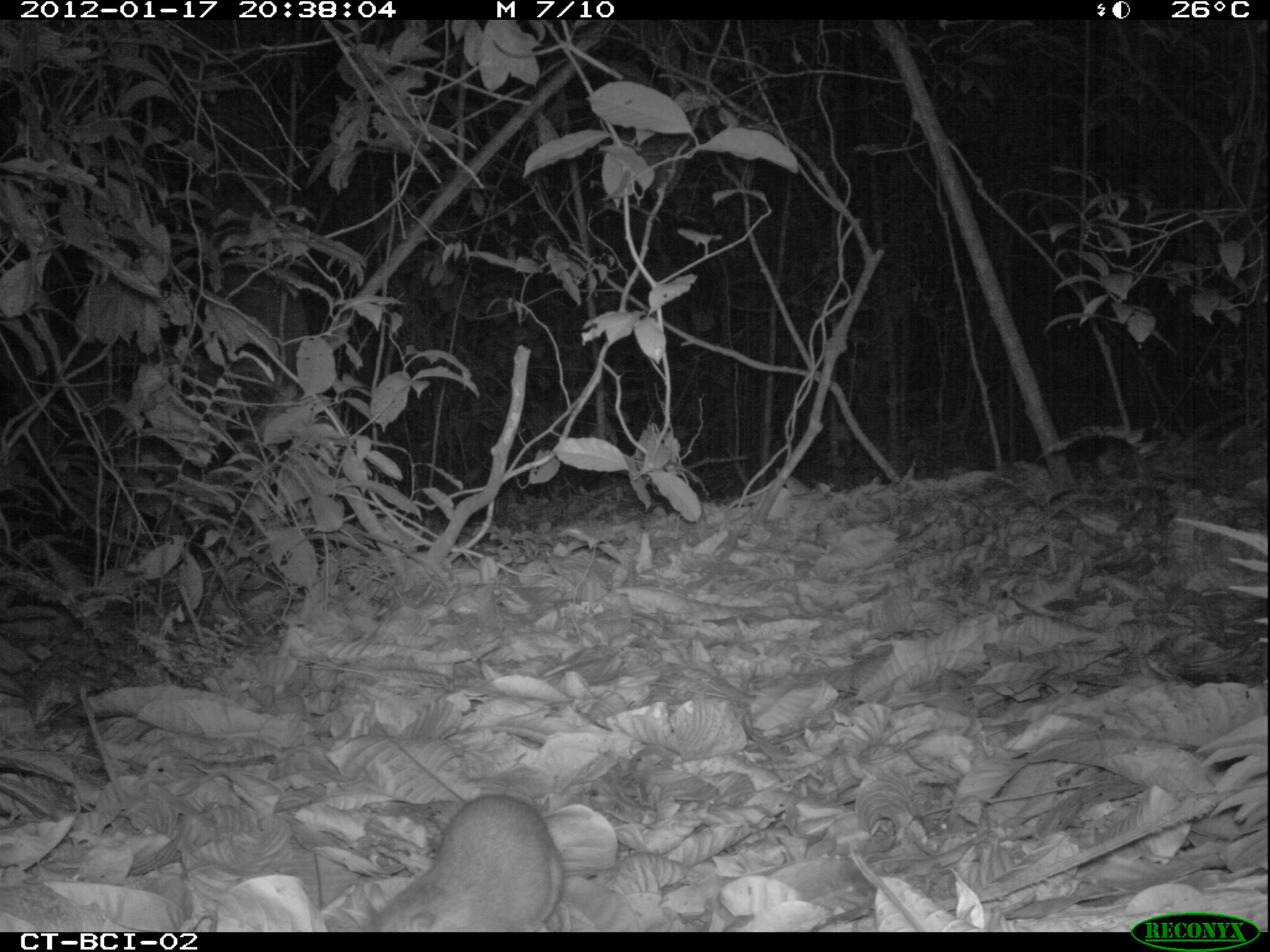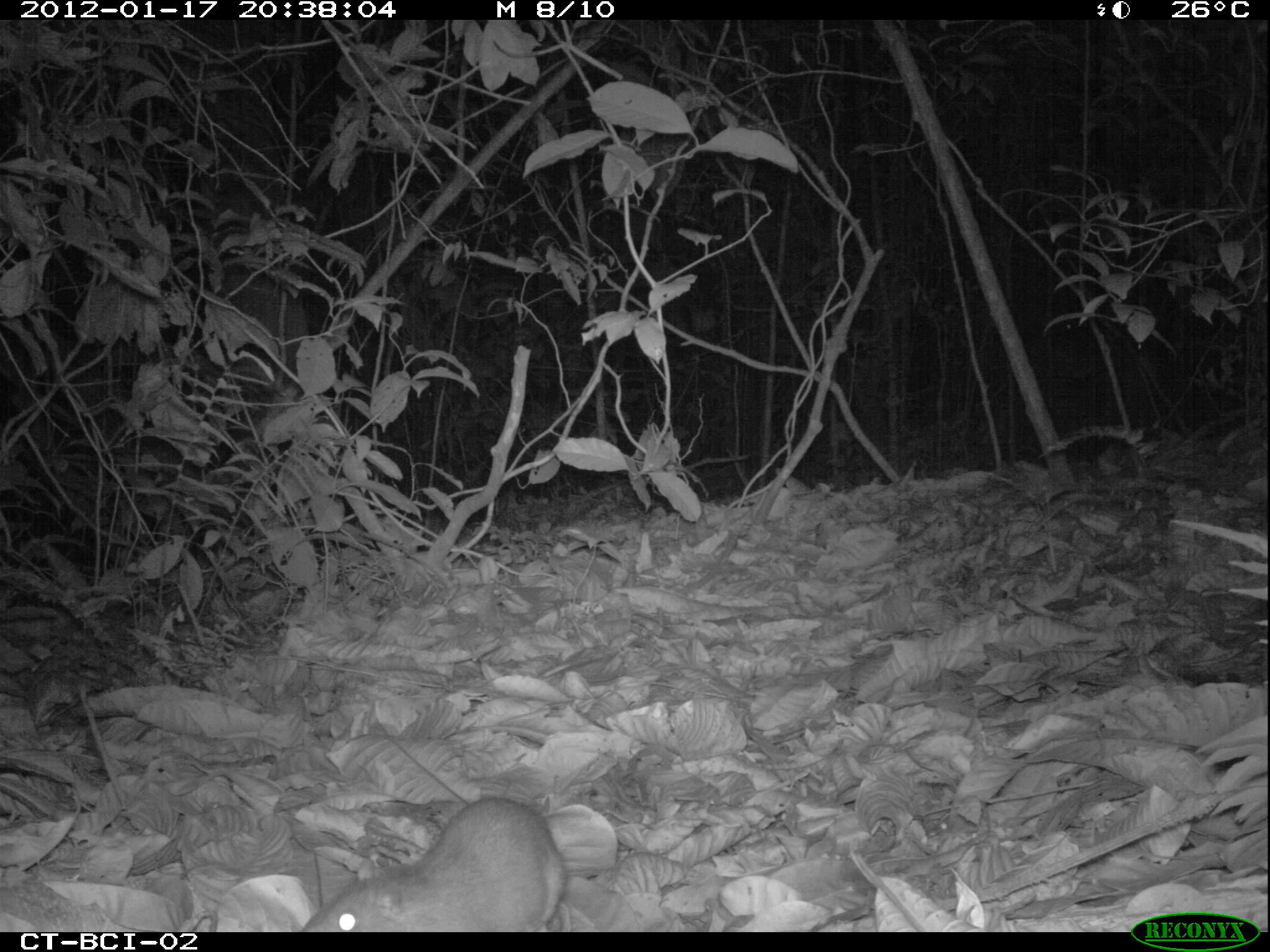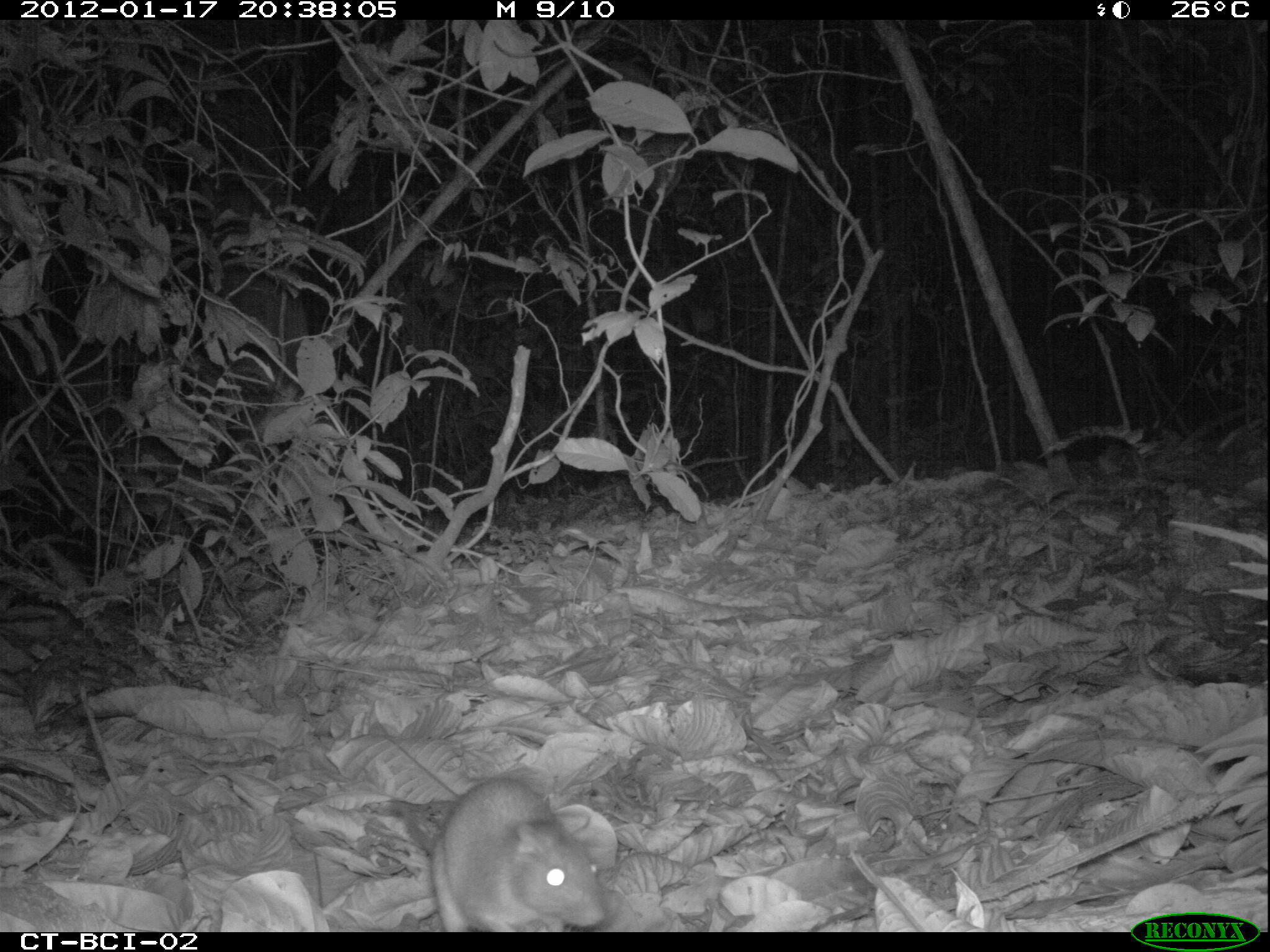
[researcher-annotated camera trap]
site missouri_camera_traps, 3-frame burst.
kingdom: Animalia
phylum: Chordata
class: Mammalia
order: Rodentia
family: Muridae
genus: Rattus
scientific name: Rattus praetor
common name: spiny rat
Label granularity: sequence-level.